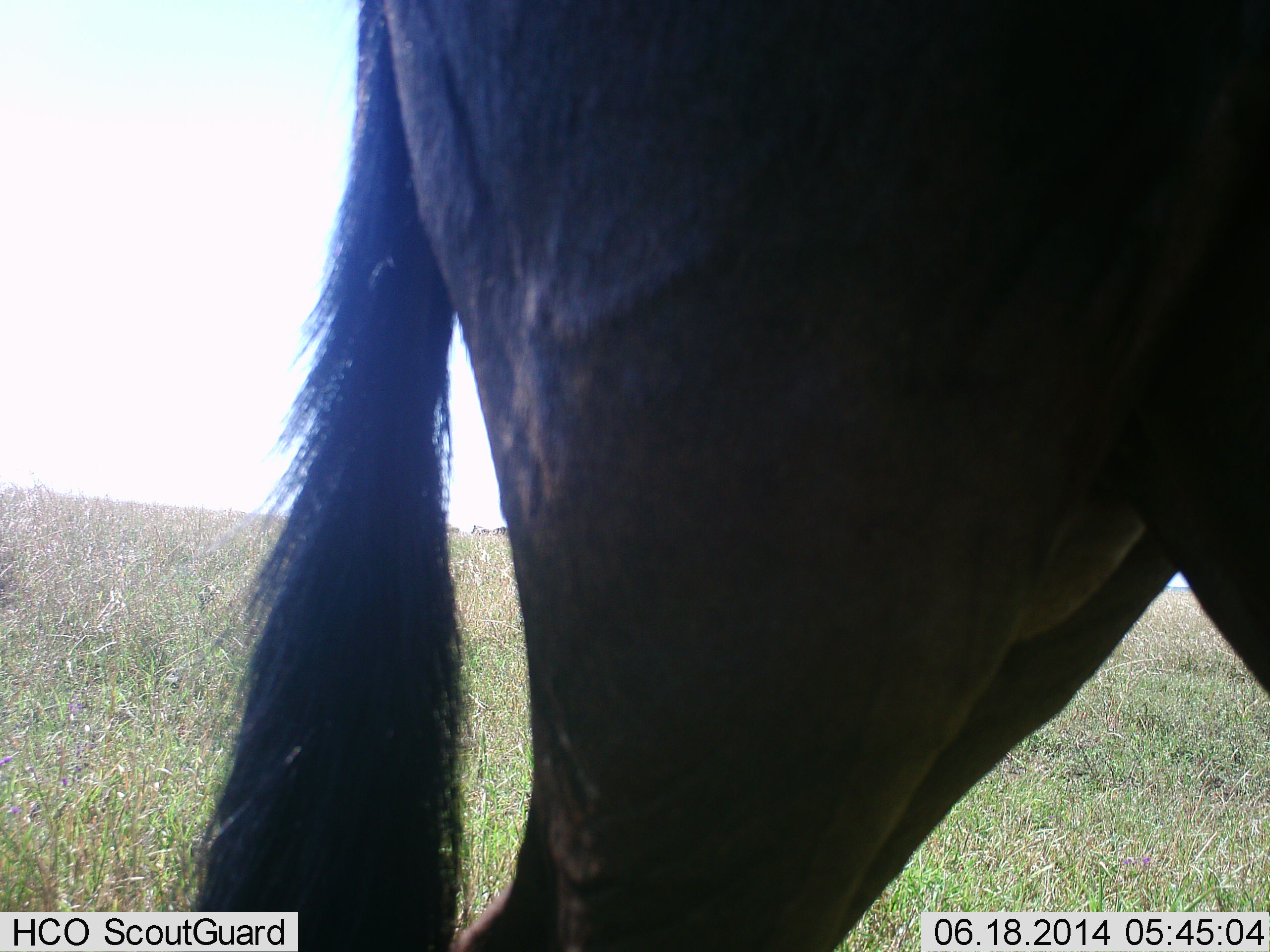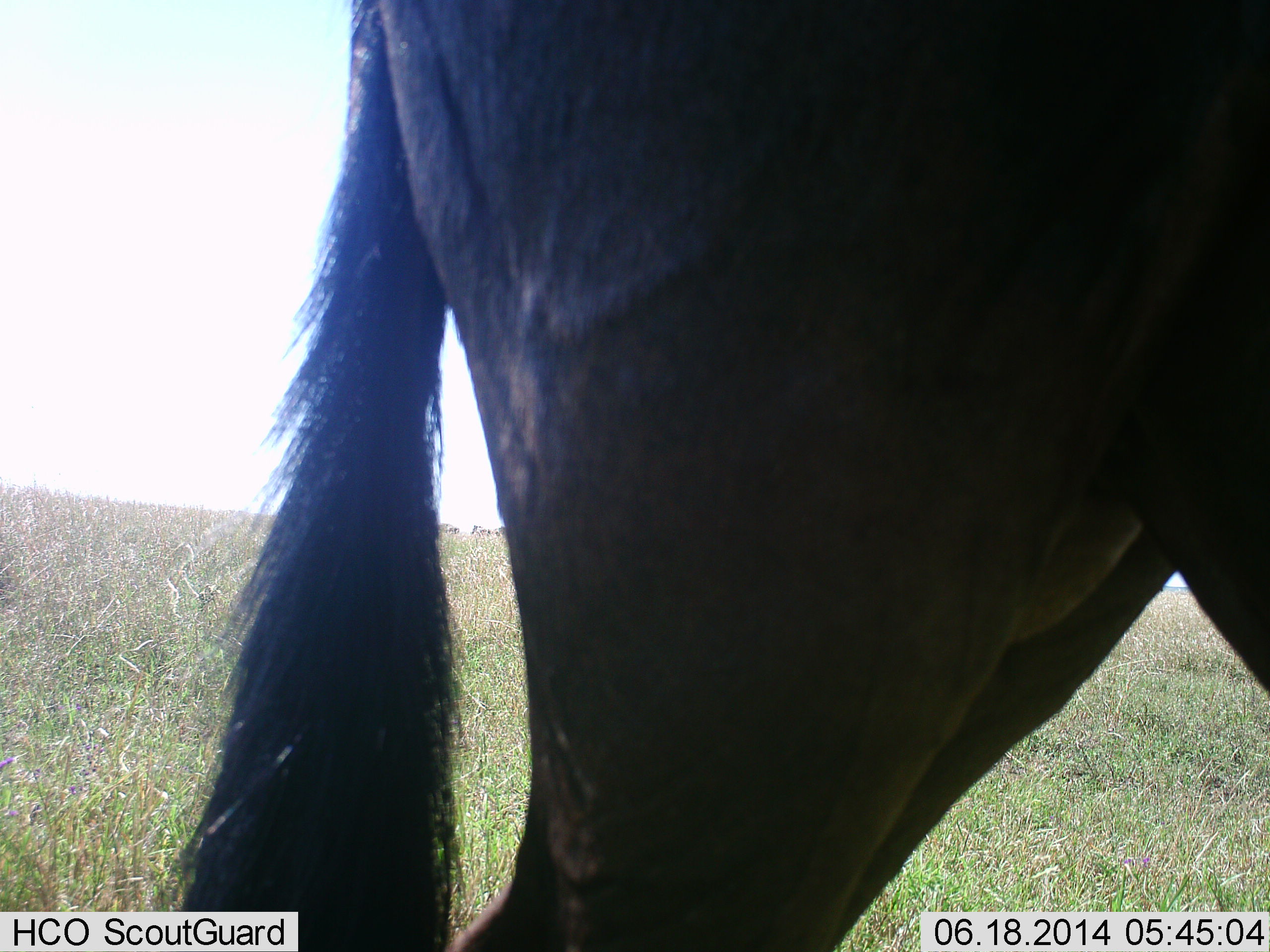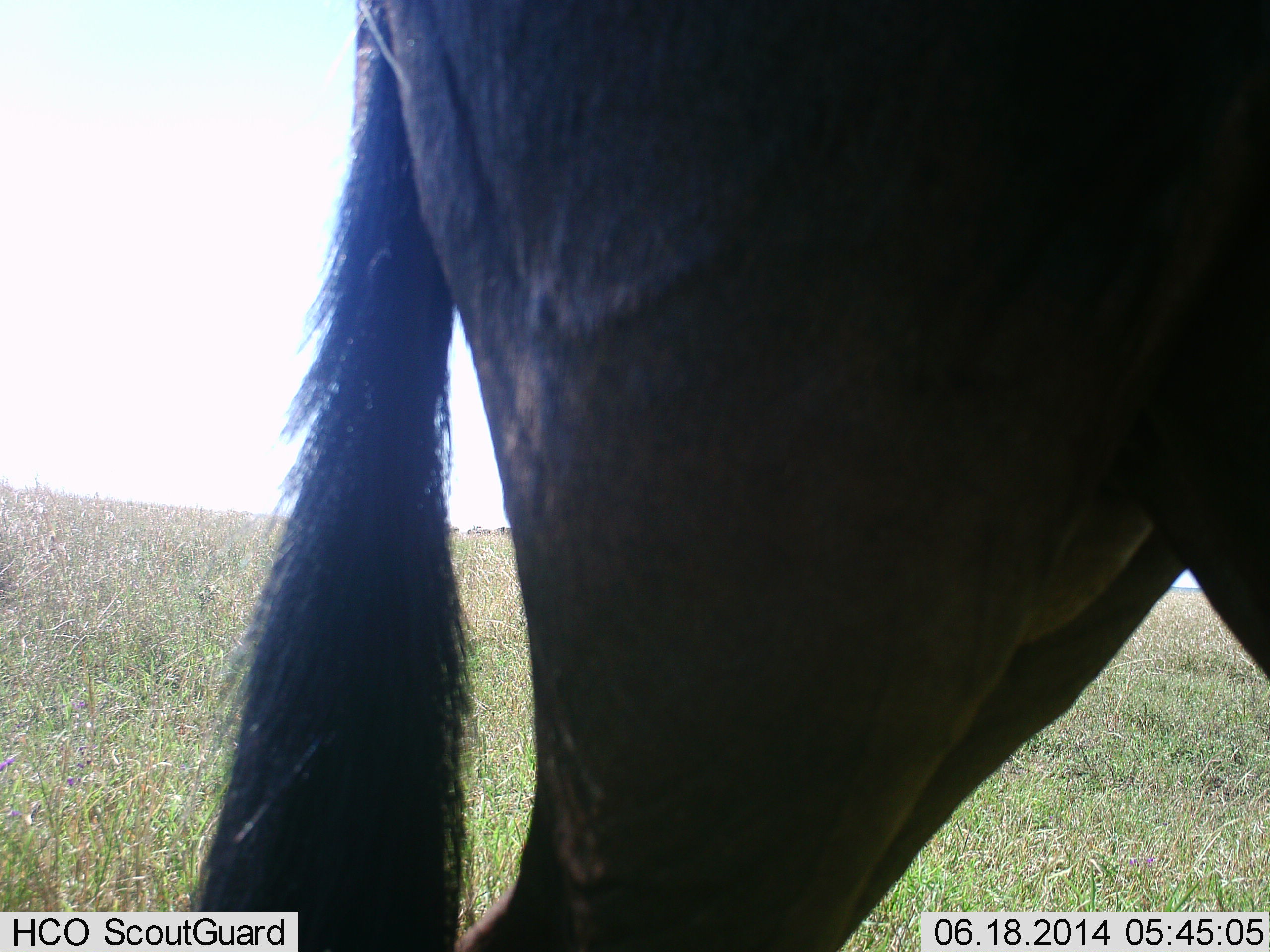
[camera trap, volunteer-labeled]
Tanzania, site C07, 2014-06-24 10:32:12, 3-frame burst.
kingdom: Animalia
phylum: Chordata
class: Mammalia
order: Artiodactyla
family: Bovidae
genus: Connochaetes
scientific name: Connochaetes taurinus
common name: blue wildebeest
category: wildebeest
Wildebeest (blue wildebeest) (Connochaetes taurinus), count 1. Behavior (volunteer vote fractions): standing 90%, resting 0%, moving 10%, interacting 0%. Young present (vote fraction): 0%. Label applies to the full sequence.